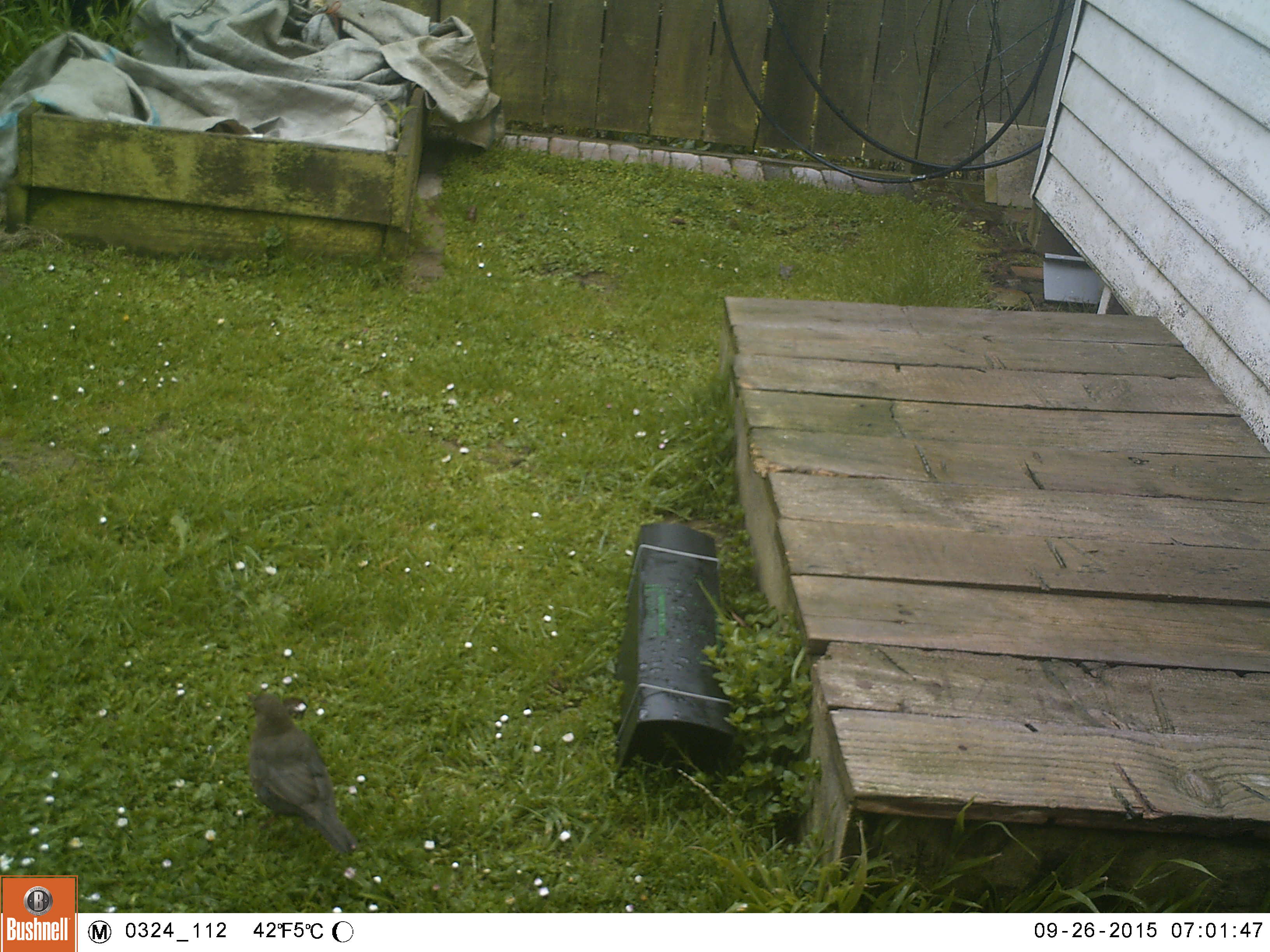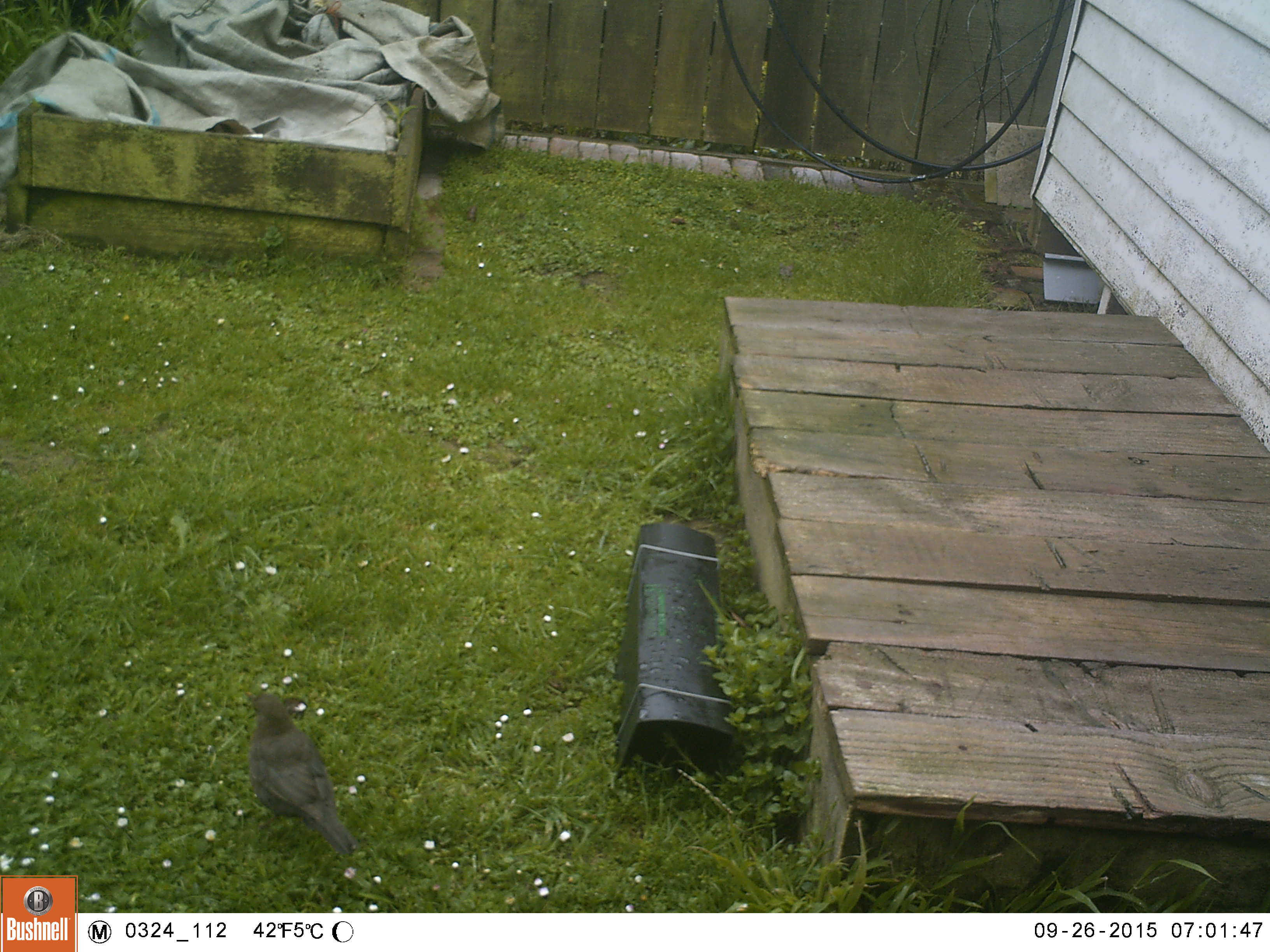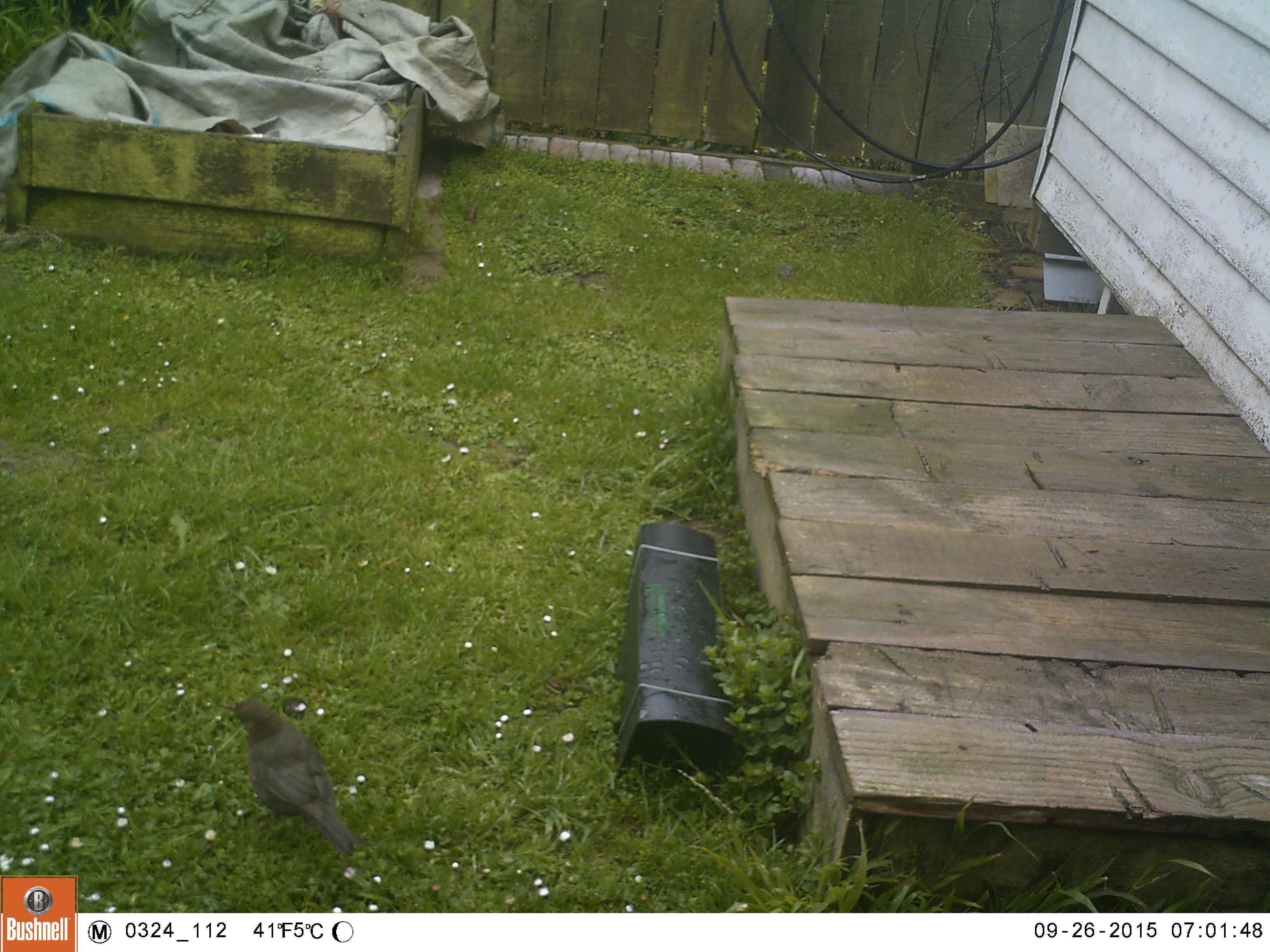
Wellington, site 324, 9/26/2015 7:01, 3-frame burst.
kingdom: Animalia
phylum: Chordata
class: Aves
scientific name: Aves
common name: bird